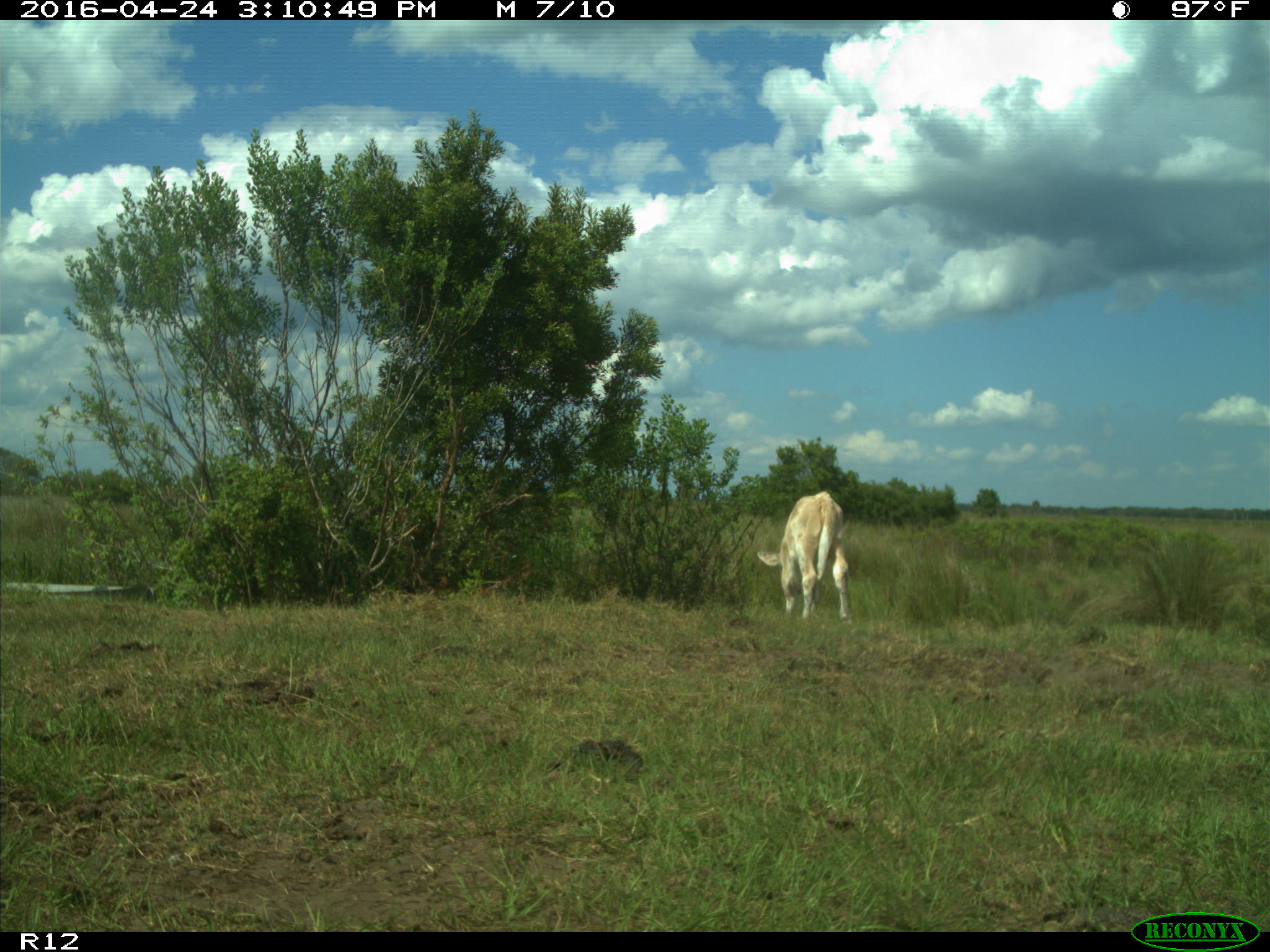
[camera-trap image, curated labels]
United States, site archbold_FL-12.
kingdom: Animalia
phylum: Chordata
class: Mammalia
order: Artiodactyla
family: Bovidae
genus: Bos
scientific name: Bos taurus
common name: domestic cow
Bos taurus (domestic cow).